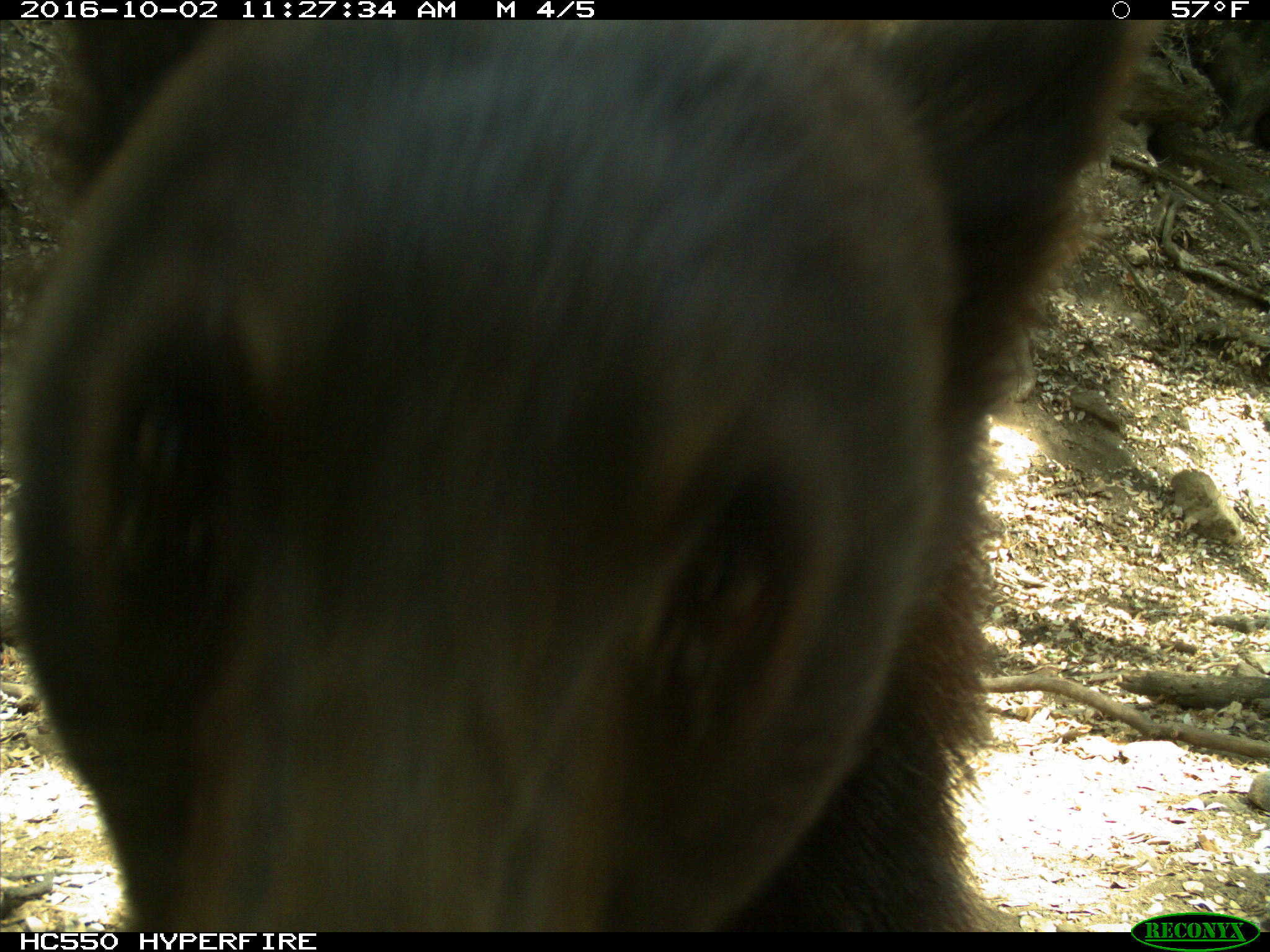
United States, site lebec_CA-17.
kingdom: Animalia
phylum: Chordata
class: Mammalia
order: Carnivora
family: Ursidae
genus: Ursus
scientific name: Ursus americanus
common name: american black bear